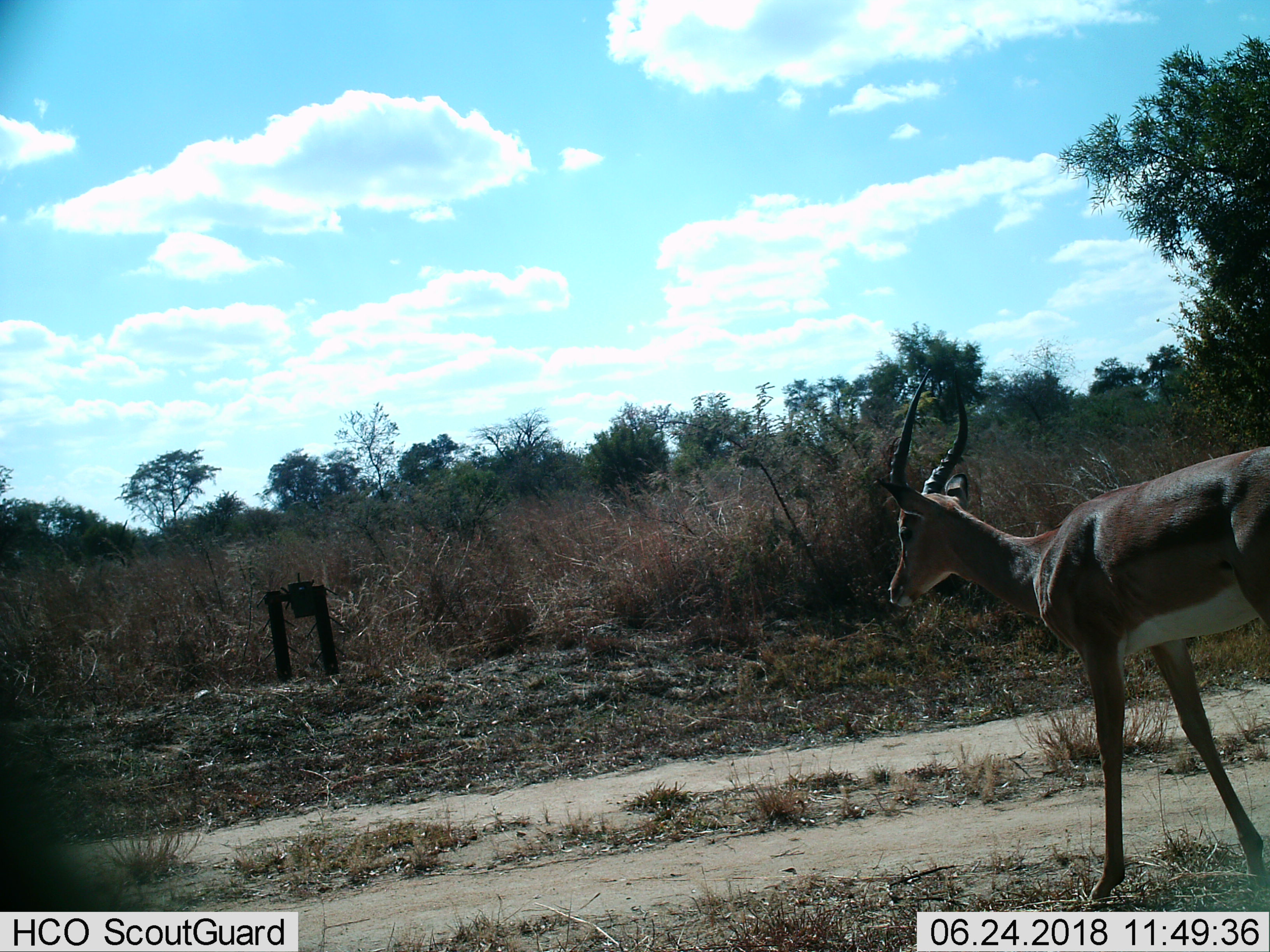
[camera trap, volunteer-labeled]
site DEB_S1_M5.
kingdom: Animalia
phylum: Chordata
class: Mammalia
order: Artiodactyla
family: Bovidae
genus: Aepyceros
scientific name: Aepyceros melampus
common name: impala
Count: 1.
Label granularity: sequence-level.